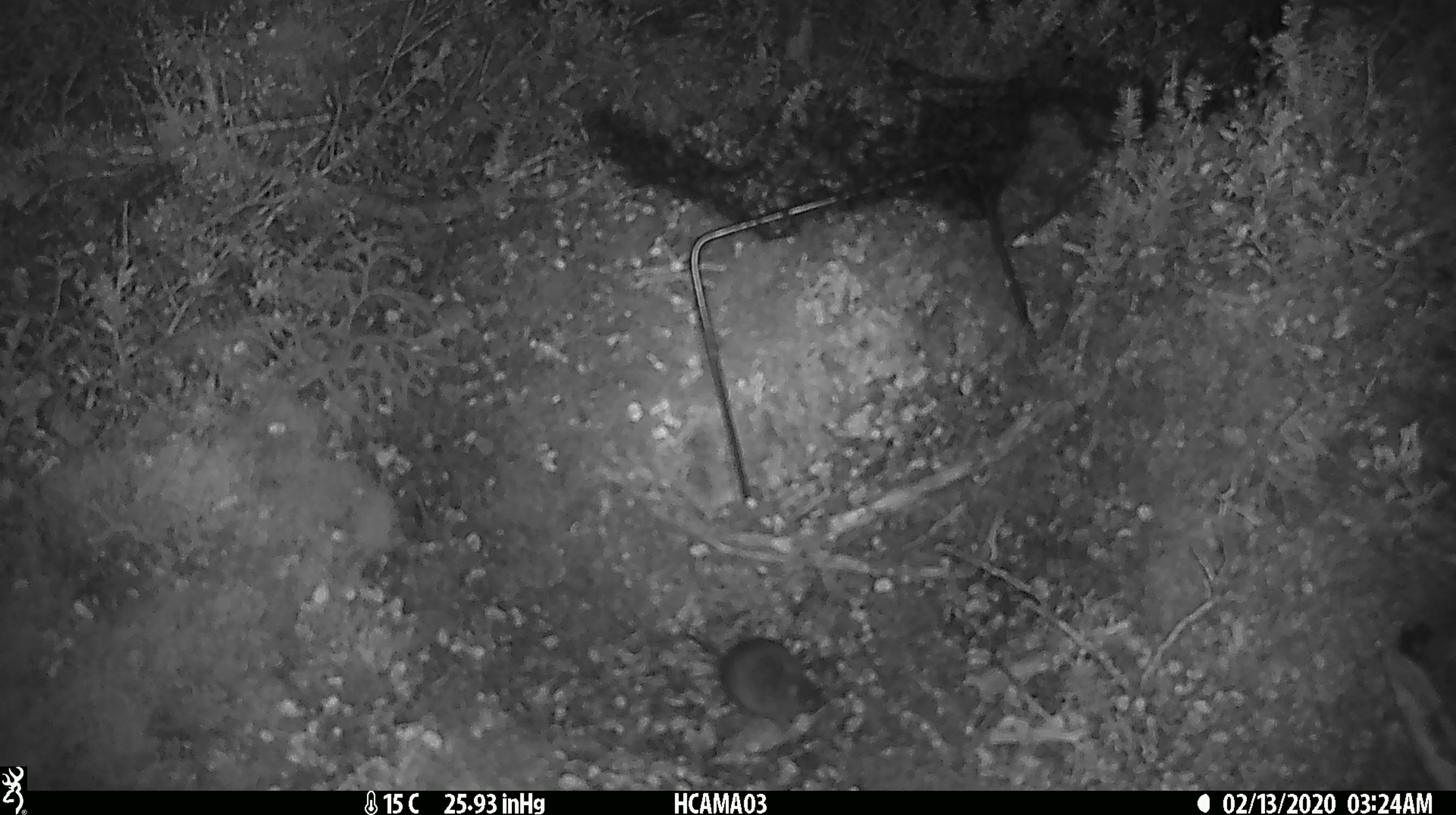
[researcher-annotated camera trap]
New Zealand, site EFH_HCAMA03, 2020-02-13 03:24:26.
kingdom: Animalia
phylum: Chordata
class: Mammalia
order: Rodentia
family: Muridae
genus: Mus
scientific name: Mus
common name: mouse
Mouse (Mus).